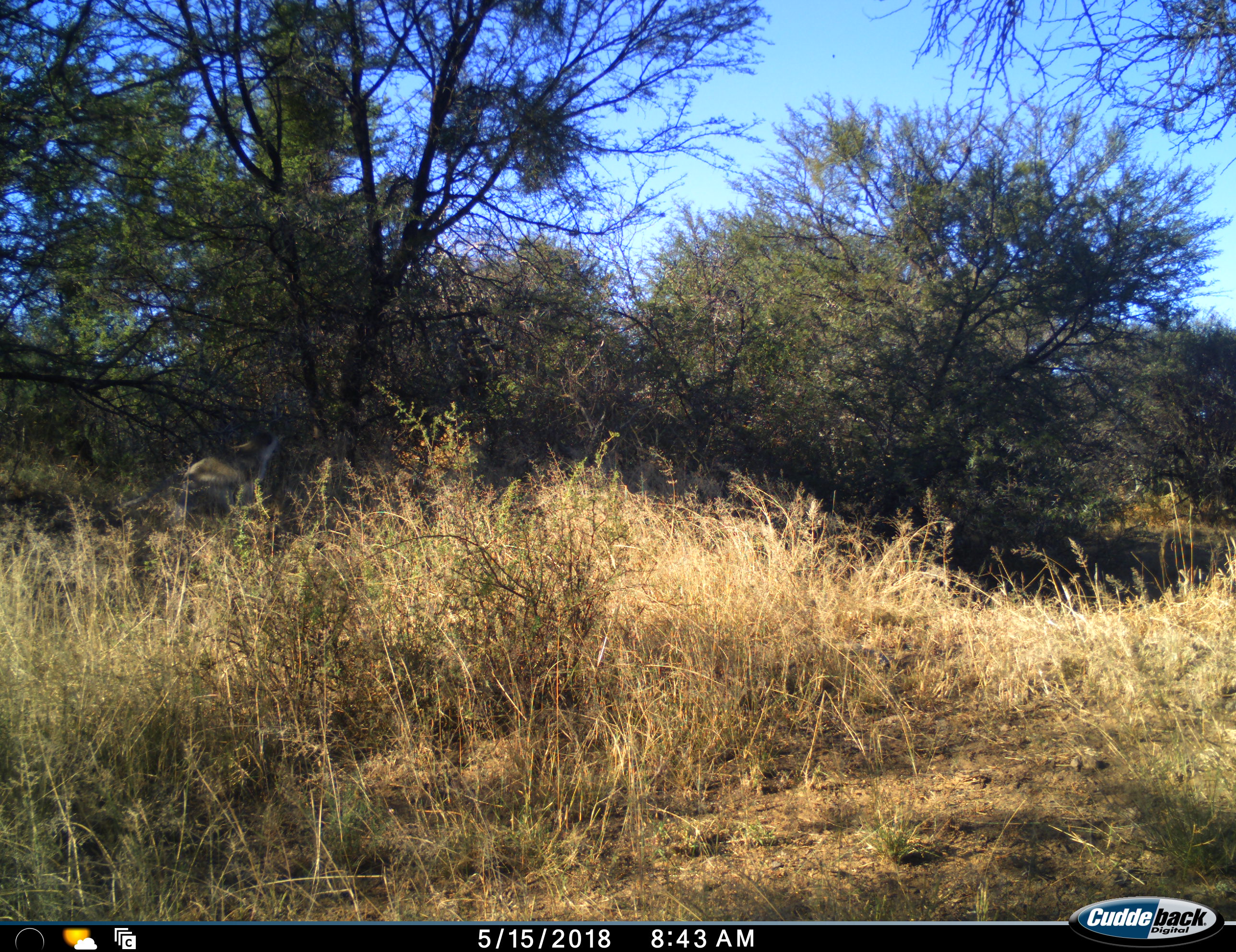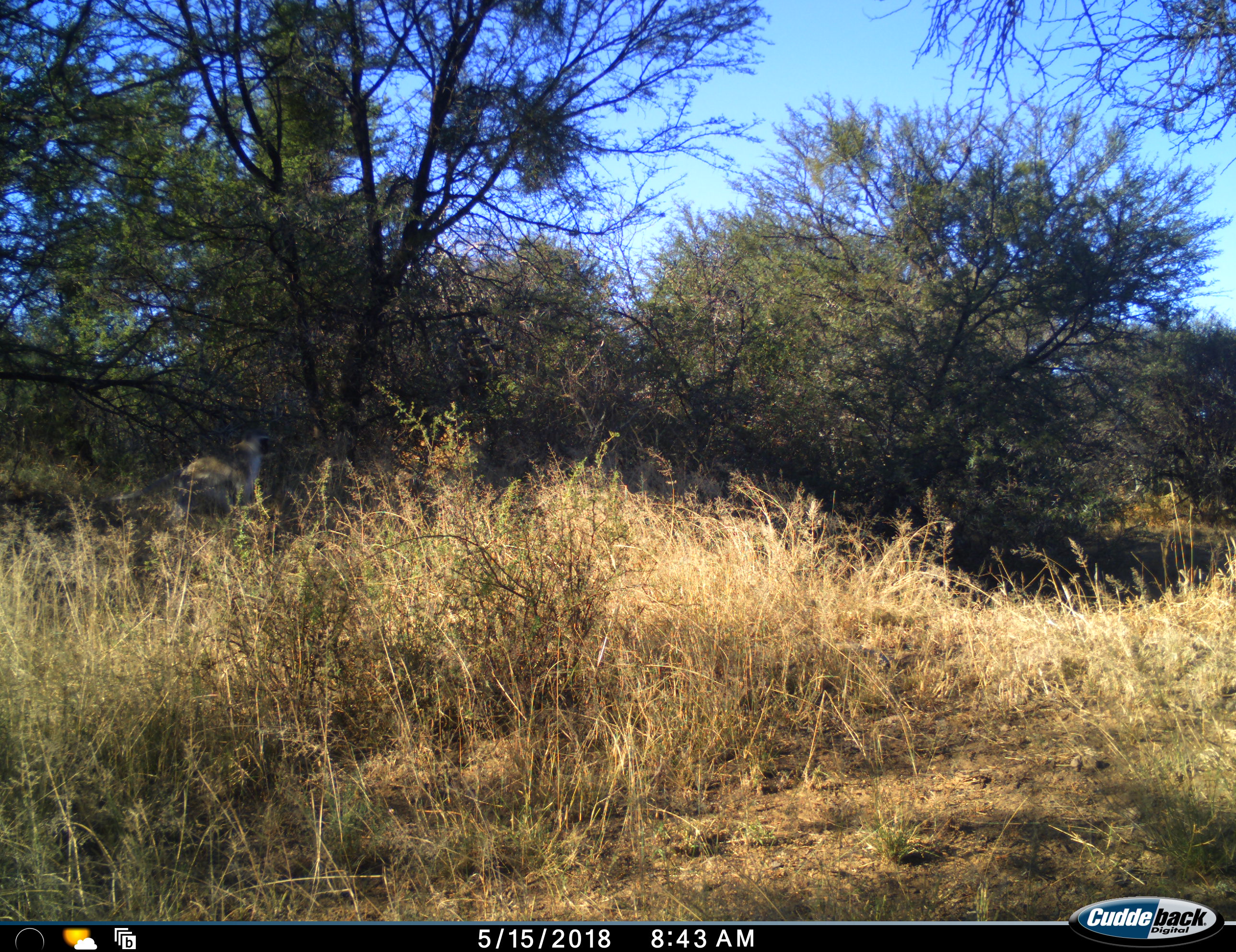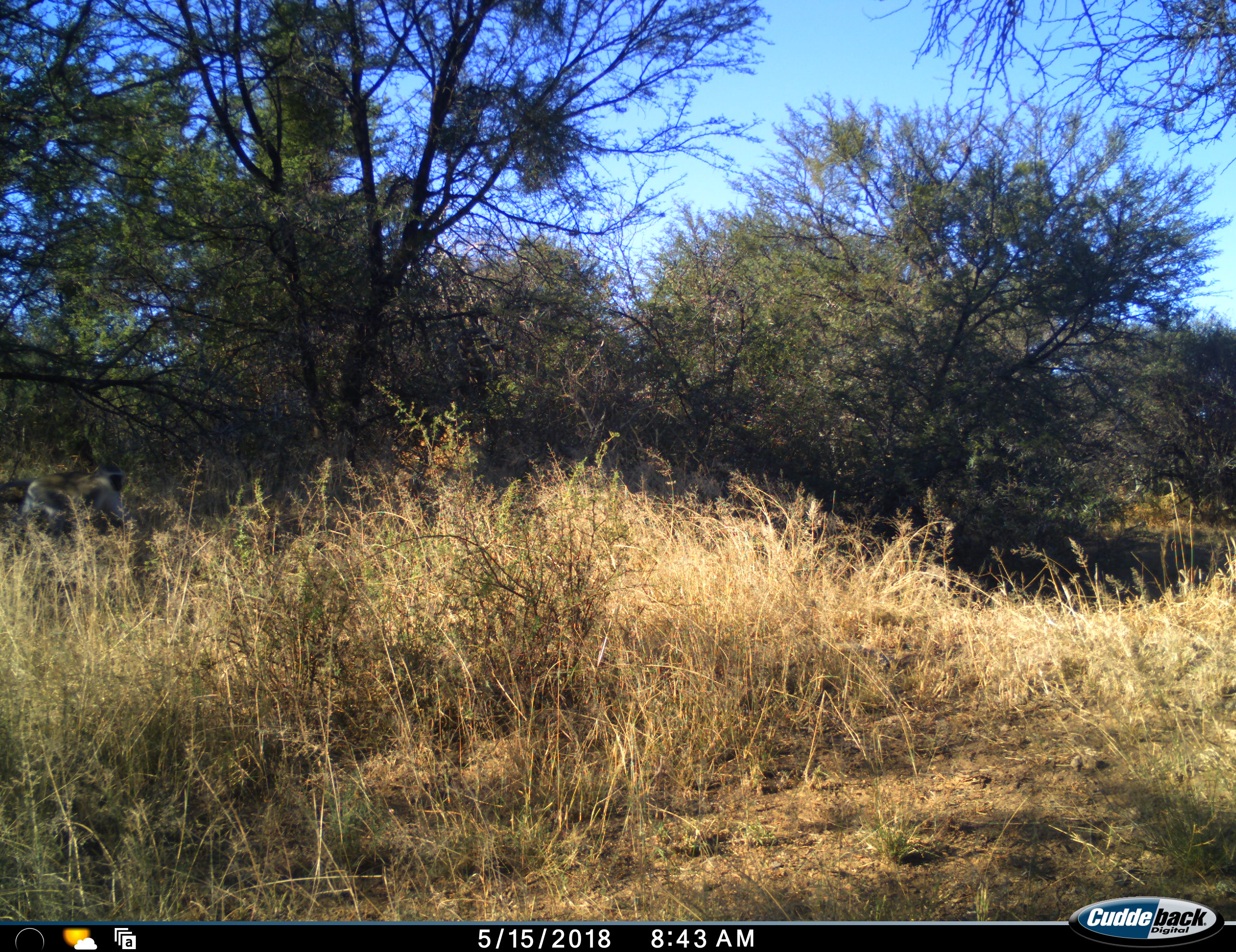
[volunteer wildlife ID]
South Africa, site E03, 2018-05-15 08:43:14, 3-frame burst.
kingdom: Animalia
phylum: Chordata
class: Mammalia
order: Primates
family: Cercopithecidae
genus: Chlorocebus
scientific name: Chlorocebus pygerythrus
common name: vervet monkey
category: monkeyvervet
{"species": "monkeyvervet (vervet monkey) (Chlorocebus pygerythrus)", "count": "1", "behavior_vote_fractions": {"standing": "0%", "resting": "0%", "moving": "100%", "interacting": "0%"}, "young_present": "0%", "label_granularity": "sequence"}